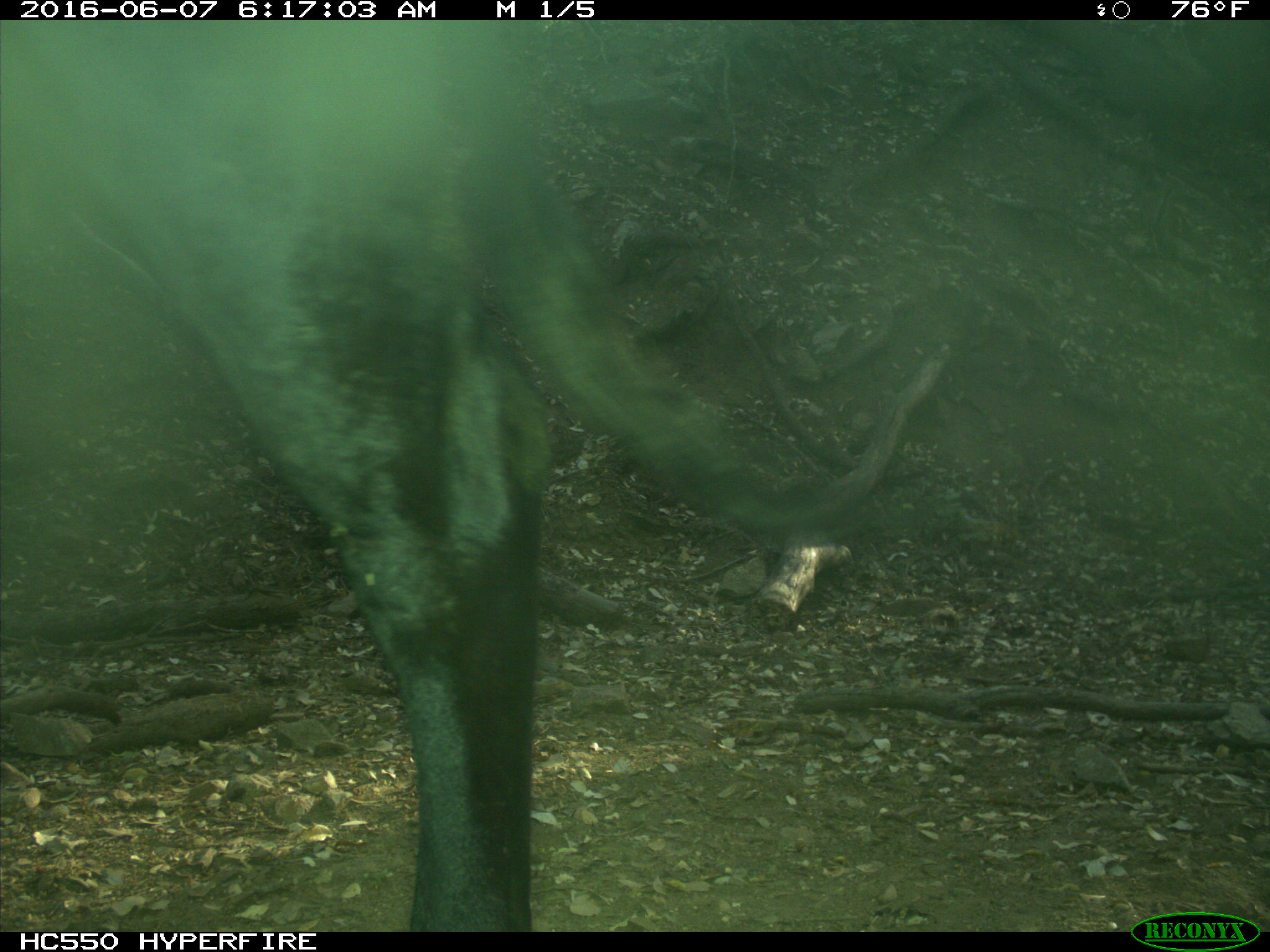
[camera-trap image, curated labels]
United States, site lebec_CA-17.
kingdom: Animalia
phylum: Chordata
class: Mammalia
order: Artiodactyla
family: Bovidae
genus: Bos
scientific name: Bos taurus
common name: domestic cow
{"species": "Bos taurus (domestic cow)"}